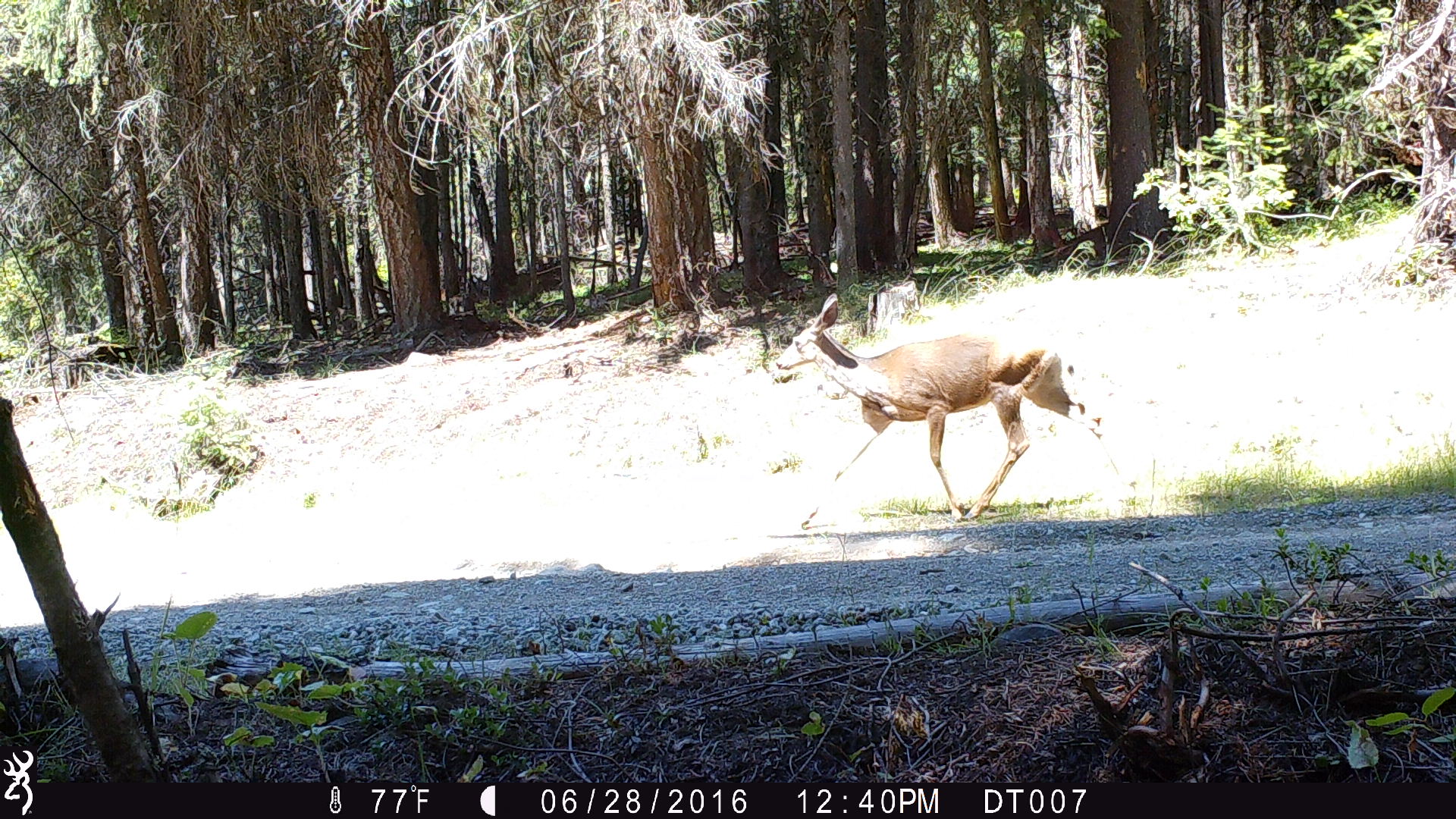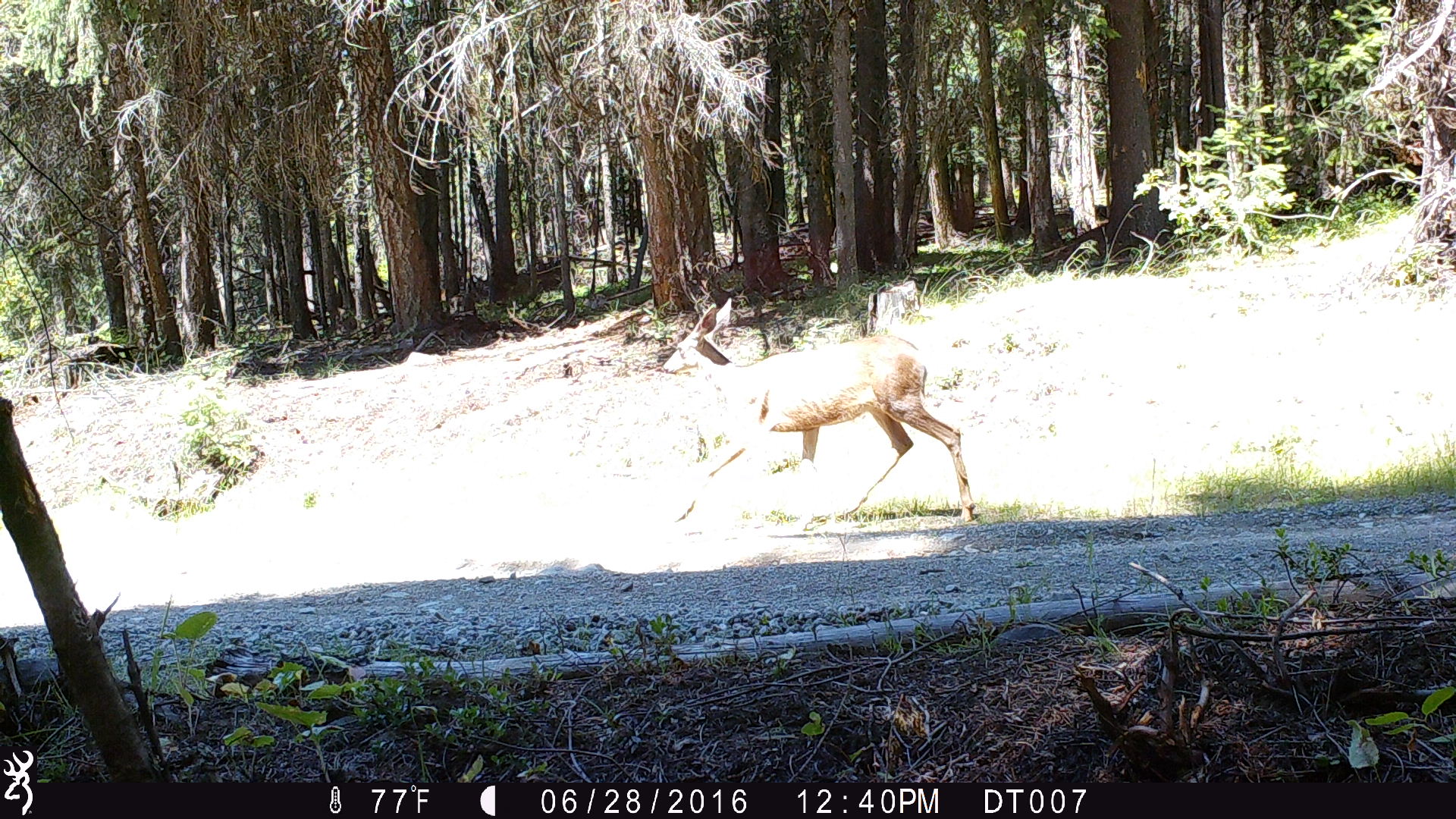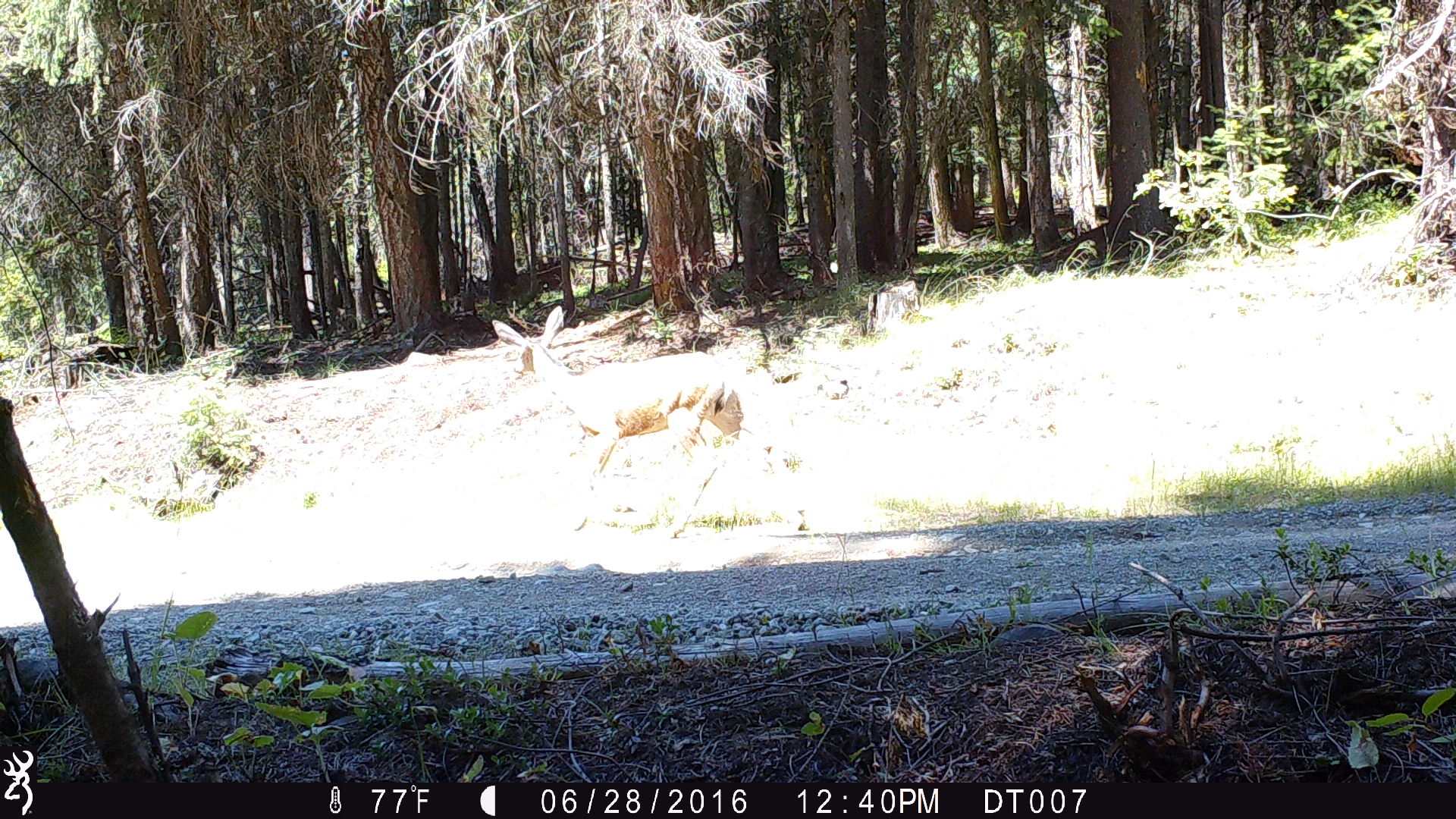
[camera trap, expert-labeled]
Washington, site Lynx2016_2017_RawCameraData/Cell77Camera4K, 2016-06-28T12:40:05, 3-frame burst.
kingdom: Animalia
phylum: Chordata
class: Mammalia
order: Artiodactyla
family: Cervidae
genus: Odocoileus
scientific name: Odocoileus hemionus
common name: mule deer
Odocoileus hemionus (mule deer). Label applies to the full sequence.